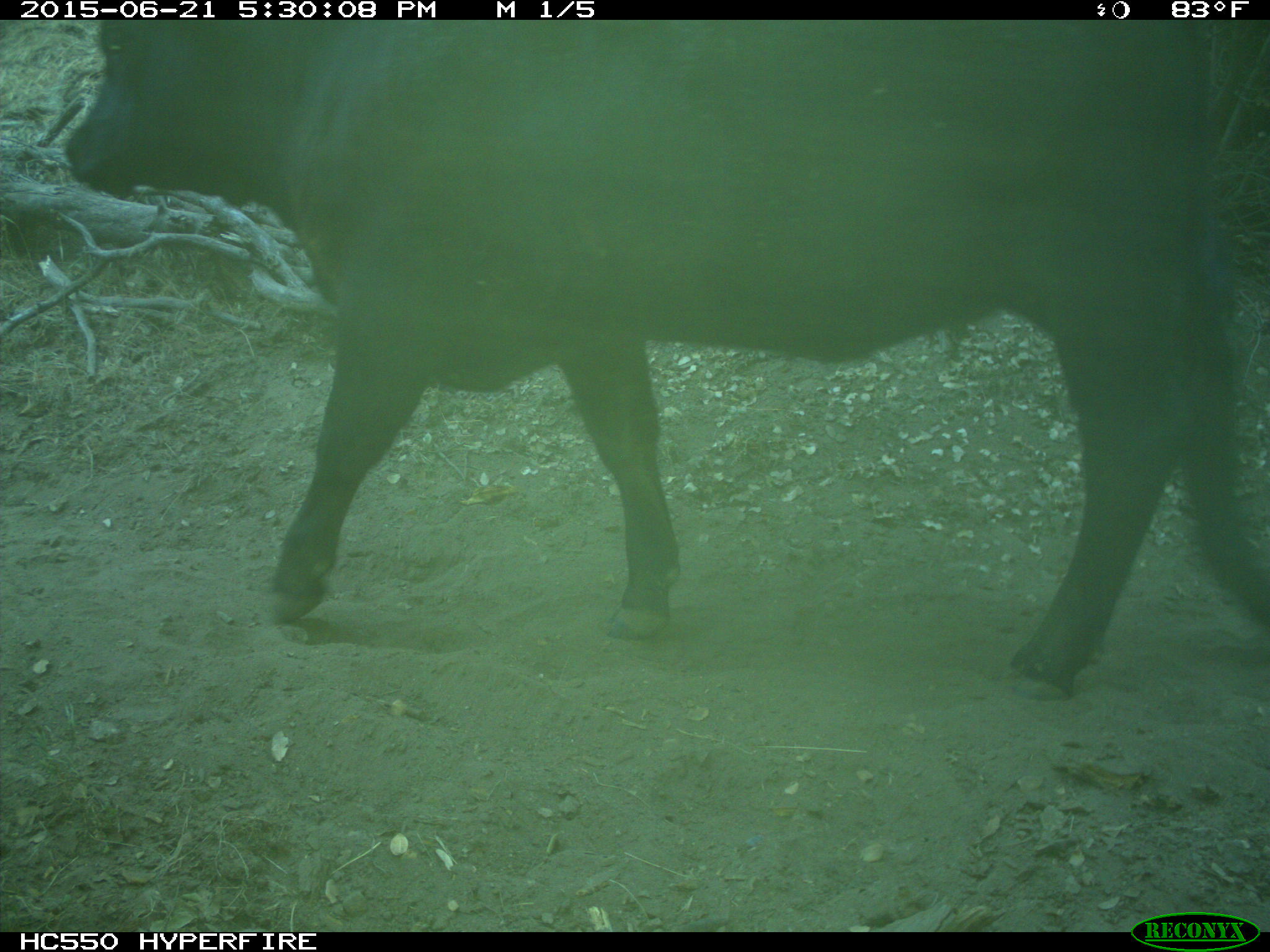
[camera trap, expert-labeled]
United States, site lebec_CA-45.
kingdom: Animalia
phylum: Chordata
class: Mammalia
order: Artiodactyla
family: Bovidae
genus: Bos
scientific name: Bos taurus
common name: domestic cow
Bos taurus (domestic cow).